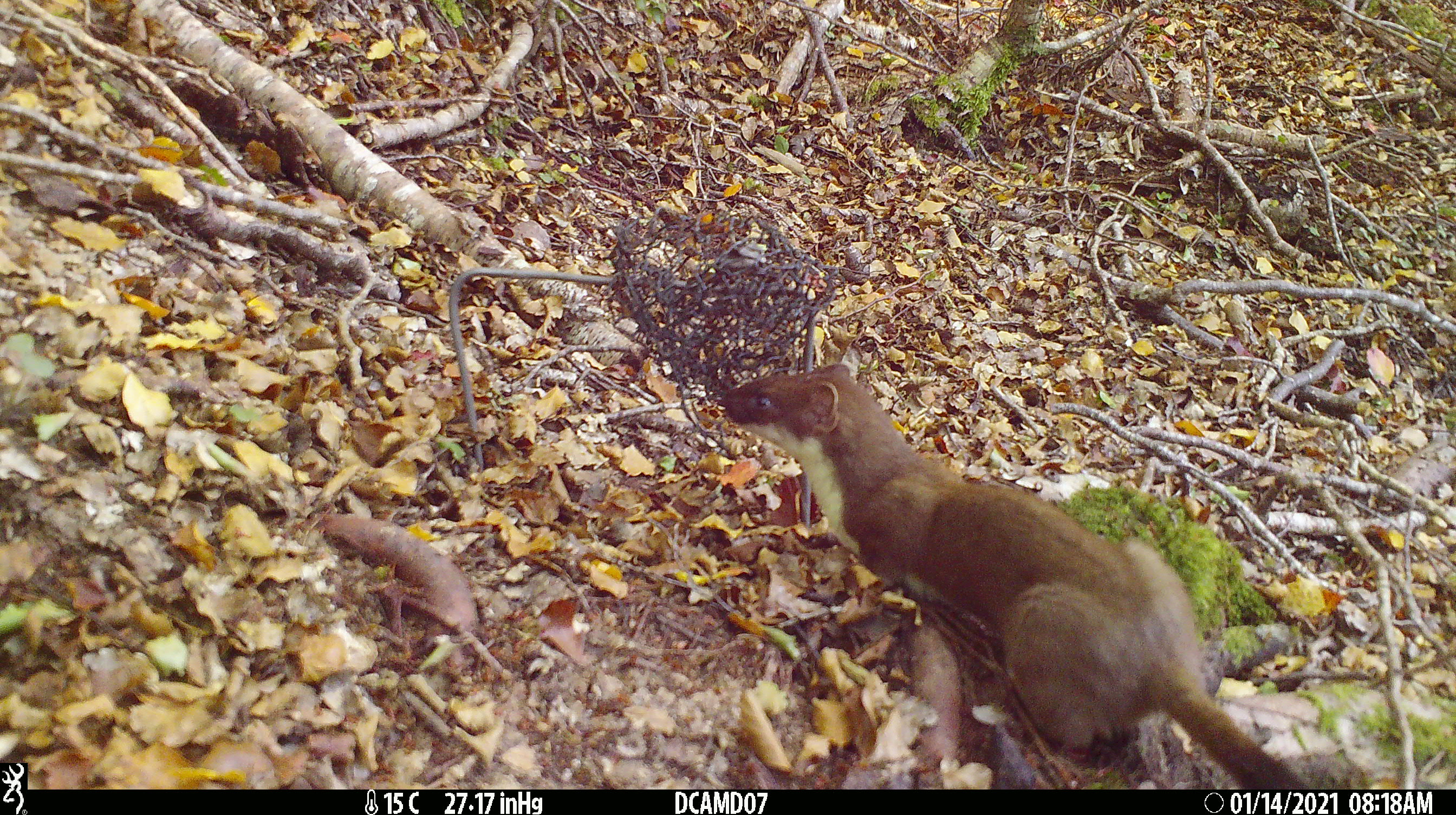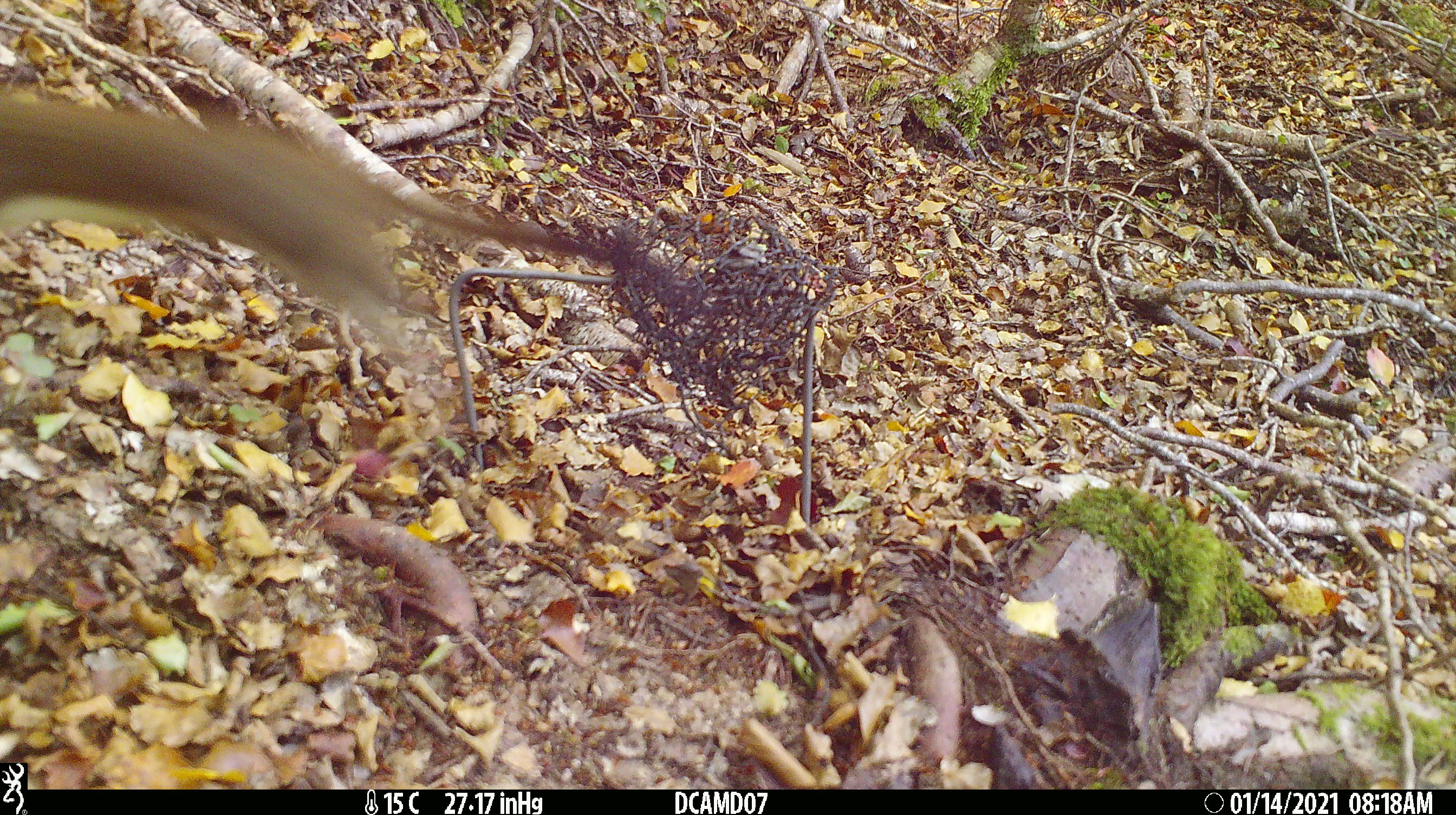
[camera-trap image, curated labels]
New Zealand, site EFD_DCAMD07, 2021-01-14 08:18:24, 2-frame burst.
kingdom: Animalia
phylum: Chordata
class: Mammalia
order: Carnivora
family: Mustelidae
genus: Mustela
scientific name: Mustela erminea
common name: stoat